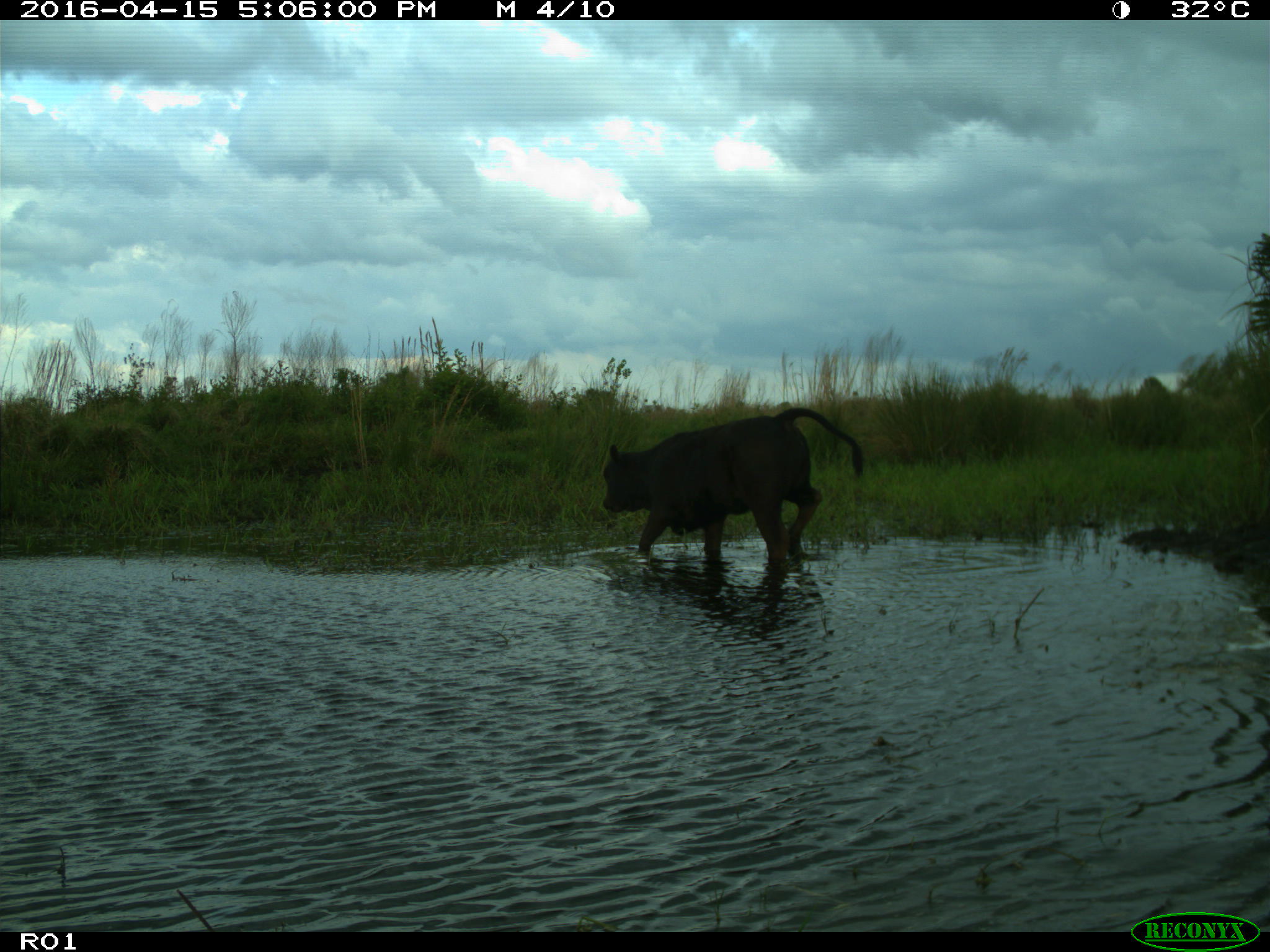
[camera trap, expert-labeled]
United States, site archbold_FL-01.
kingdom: Animalia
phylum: Chordata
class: Mammalia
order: Artiodactyla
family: Bovidae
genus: Bos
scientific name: Bos taurus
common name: domestic cow